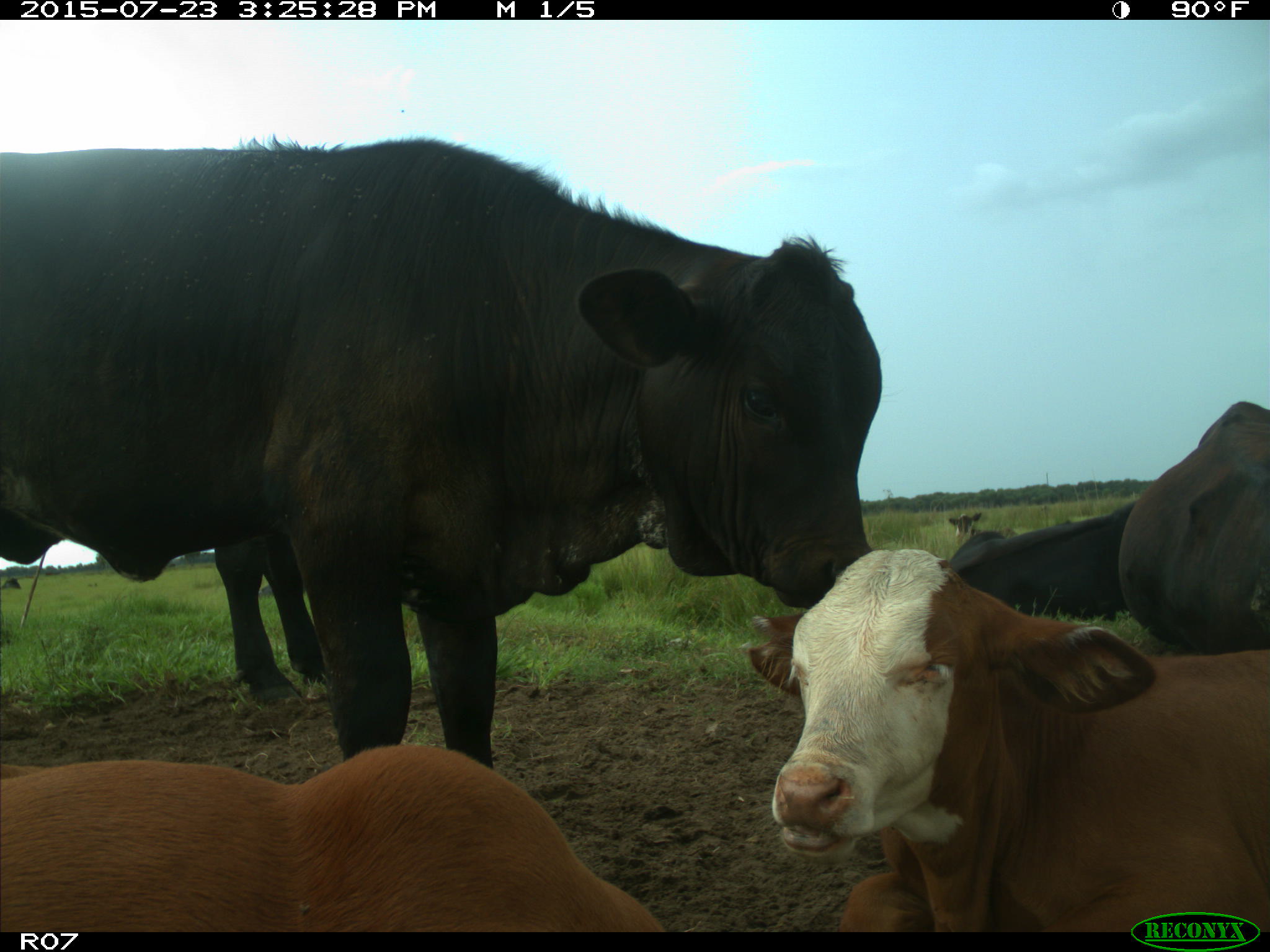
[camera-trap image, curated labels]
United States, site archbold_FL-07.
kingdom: Animalia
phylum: Chordata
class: Mammalia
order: Artiodactyla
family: Bovidae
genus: Bos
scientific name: Bos taurus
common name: domestic cow